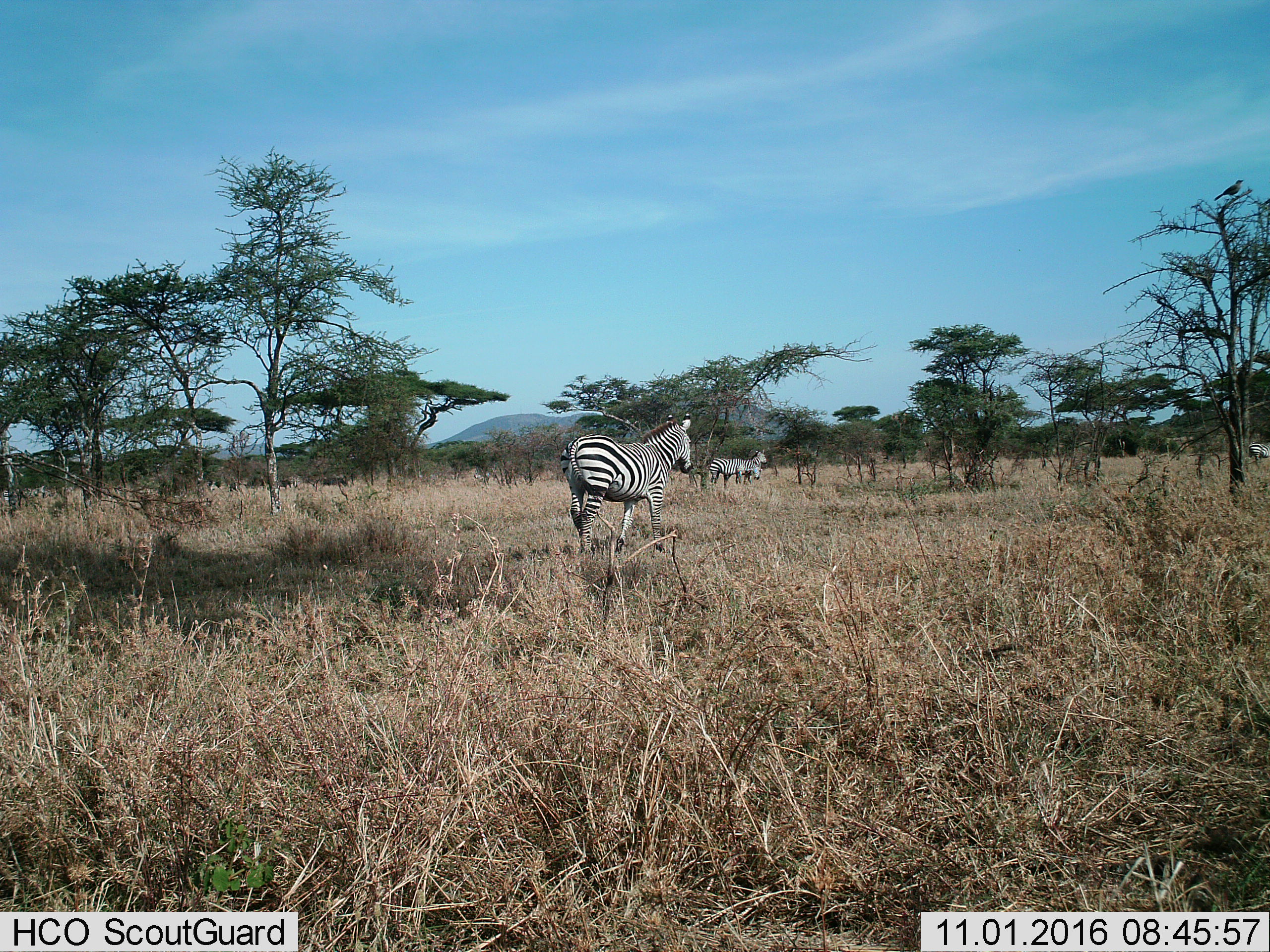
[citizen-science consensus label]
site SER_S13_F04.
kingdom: Animalia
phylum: Chordata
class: Mammalia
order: Perissodactyla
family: Equidae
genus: Equus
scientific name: Equus quagga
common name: plains zebra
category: zebraplains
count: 3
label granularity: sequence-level